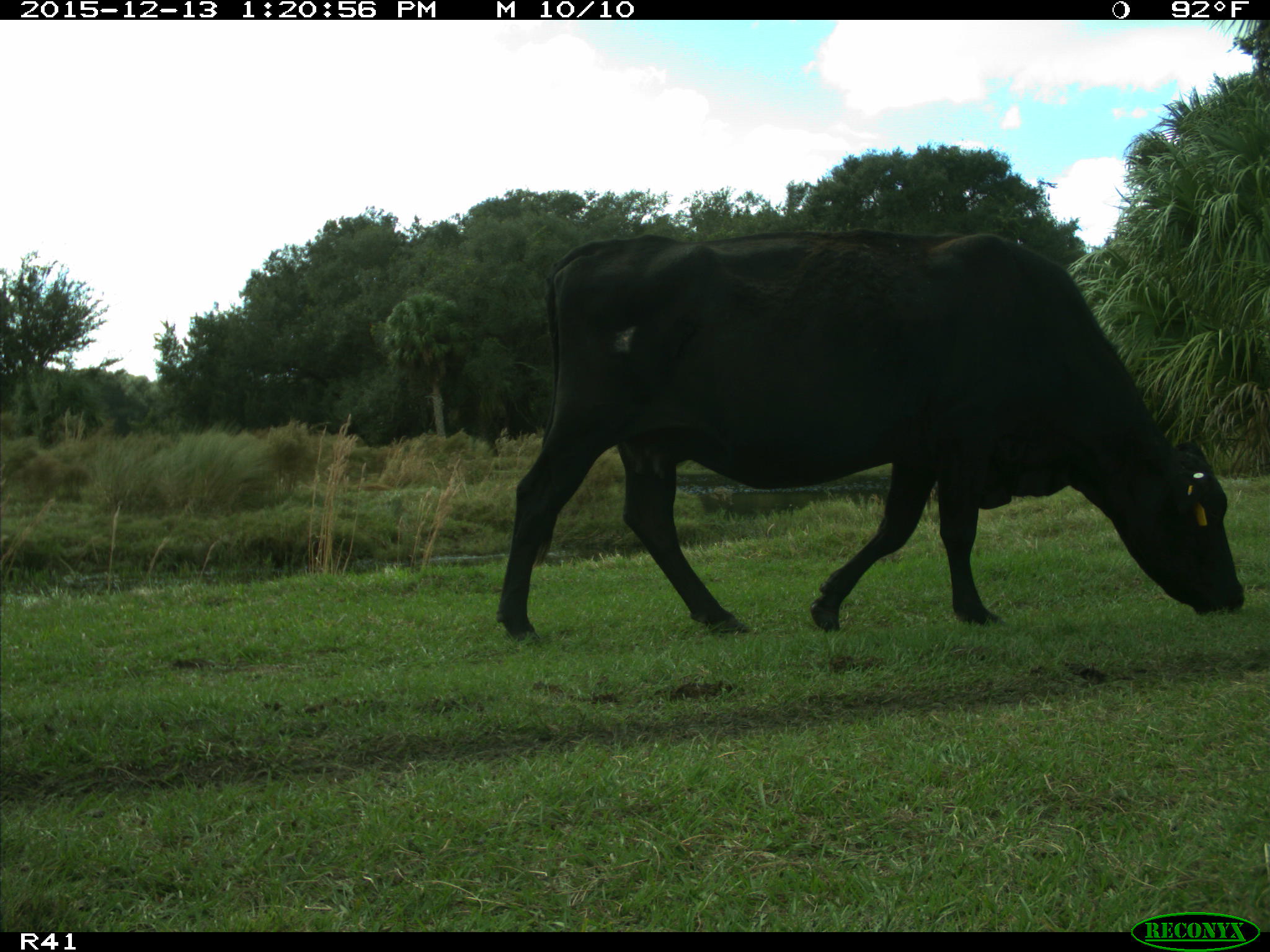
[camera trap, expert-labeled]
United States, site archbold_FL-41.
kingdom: Animalia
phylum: Chordata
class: Mammalia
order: Artiodactyla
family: Bovidae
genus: Bos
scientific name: Bos taurus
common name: domestic cow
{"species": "Bos taurus (domestic cow)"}